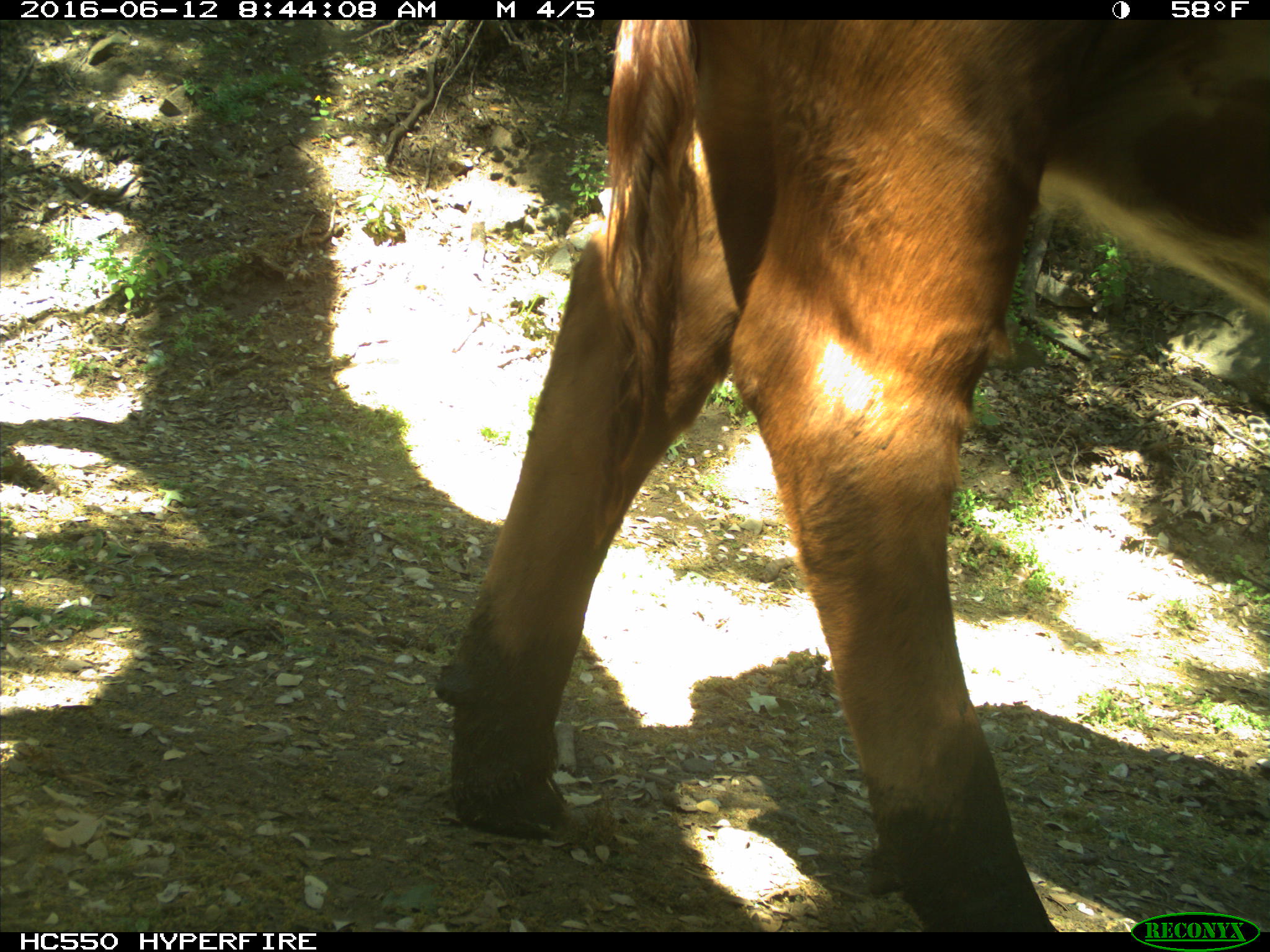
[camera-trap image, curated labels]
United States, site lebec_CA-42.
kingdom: Animalia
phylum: Chordata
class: Mammalia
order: Artiodactyla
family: Bovidae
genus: Bos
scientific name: Bos taurus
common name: domestic cow